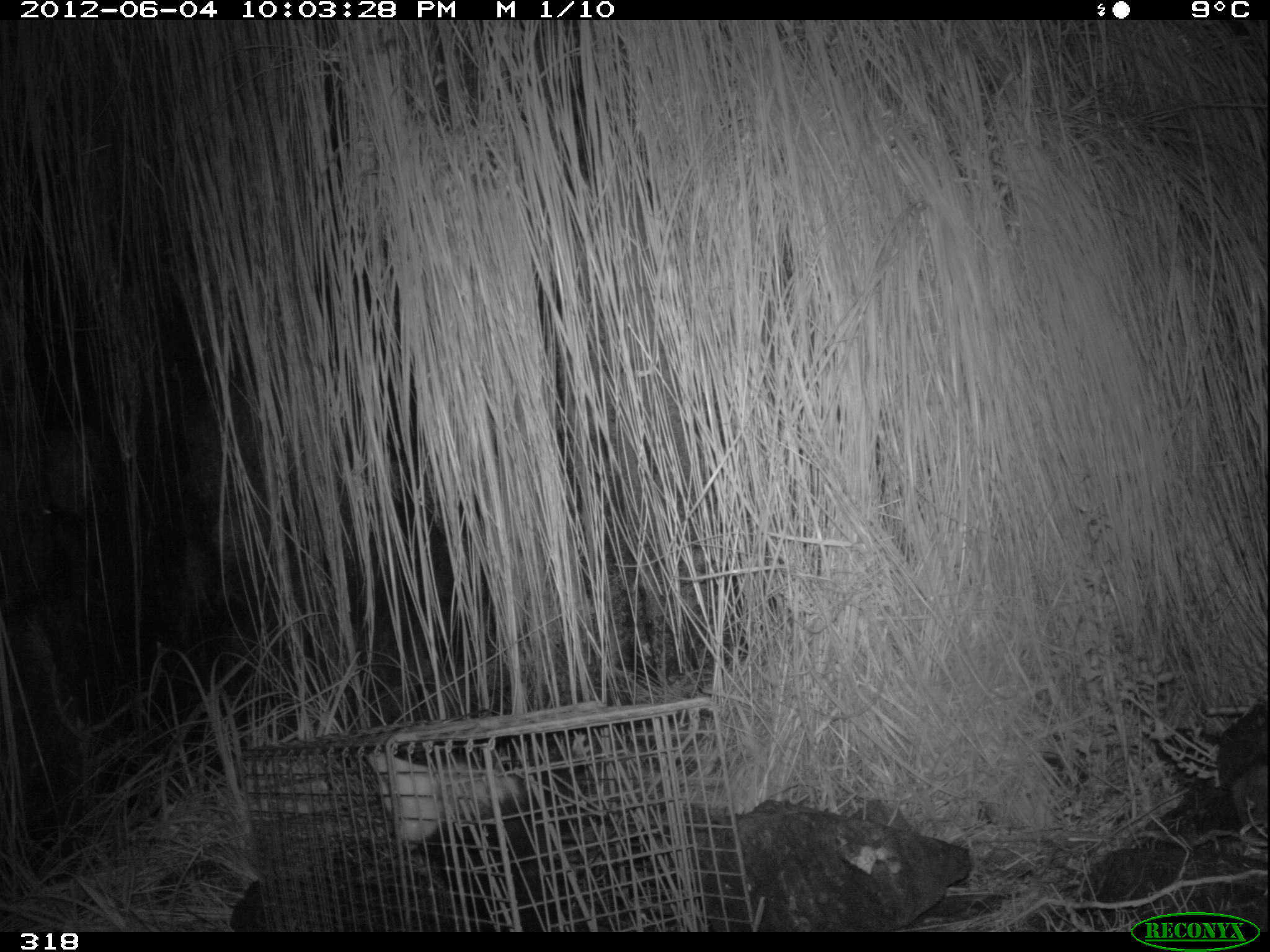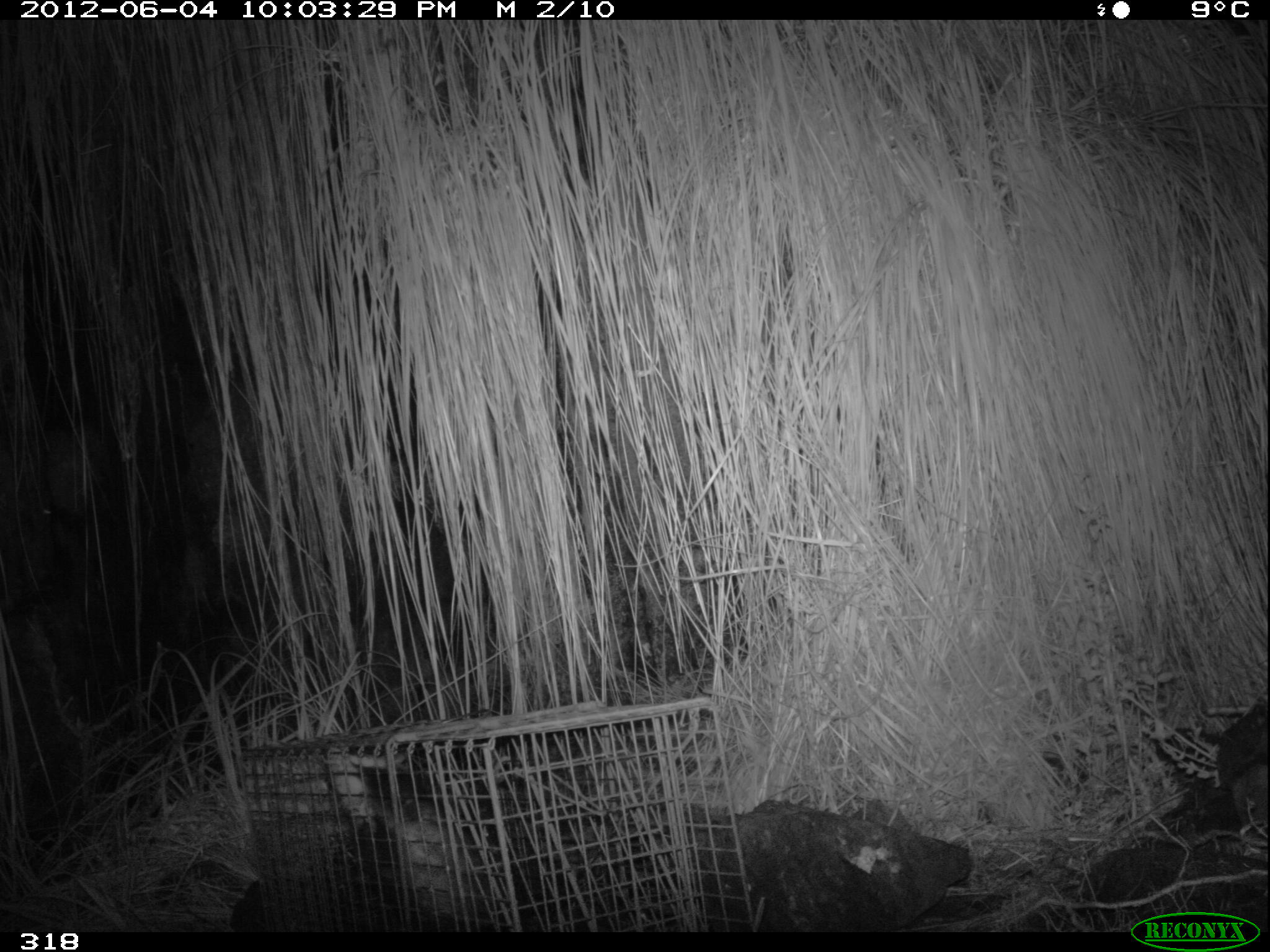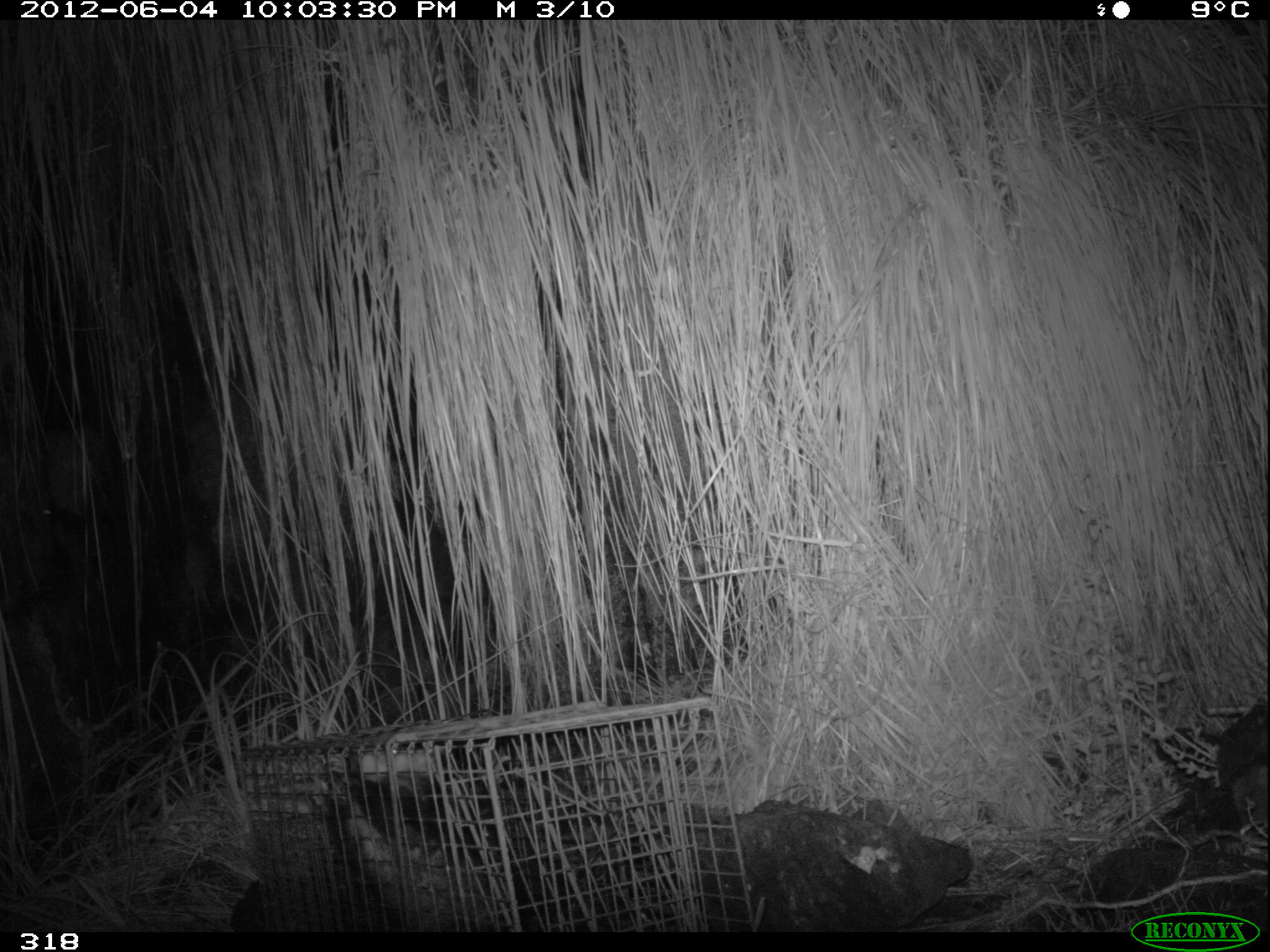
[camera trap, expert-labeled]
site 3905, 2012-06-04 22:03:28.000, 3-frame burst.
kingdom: Animalia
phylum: Chordata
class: Mammalia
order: Didelphimorphia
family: Didelphidae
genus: Didelphis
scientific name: Didelphis pernigra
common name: andean white-eared opossum